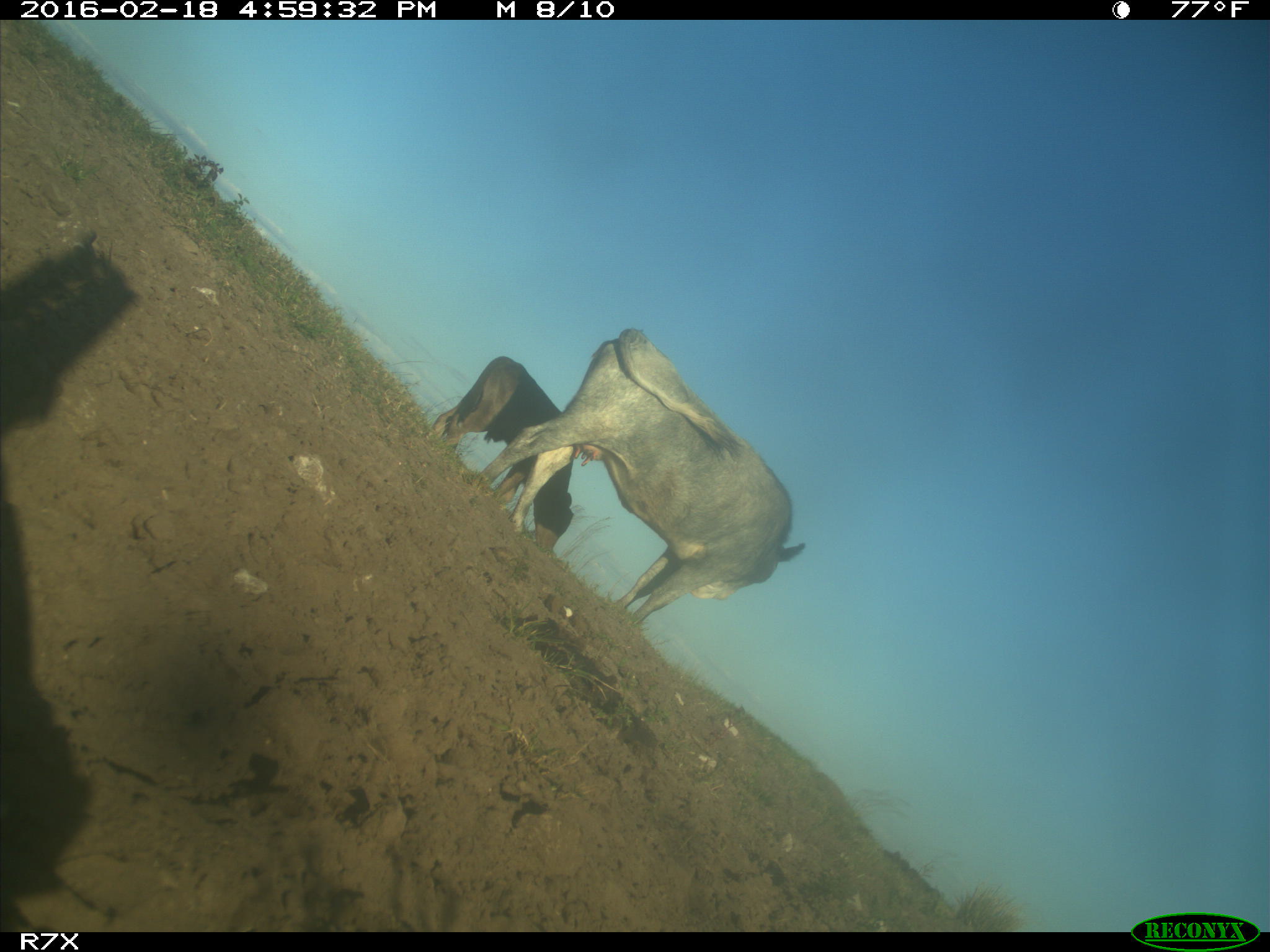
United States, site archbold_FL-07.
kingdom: Animalia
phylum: Chordata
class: Mammalia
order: Artiodactyla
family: Bovidae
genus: Bos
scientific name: Bos taurus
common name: domestic cow